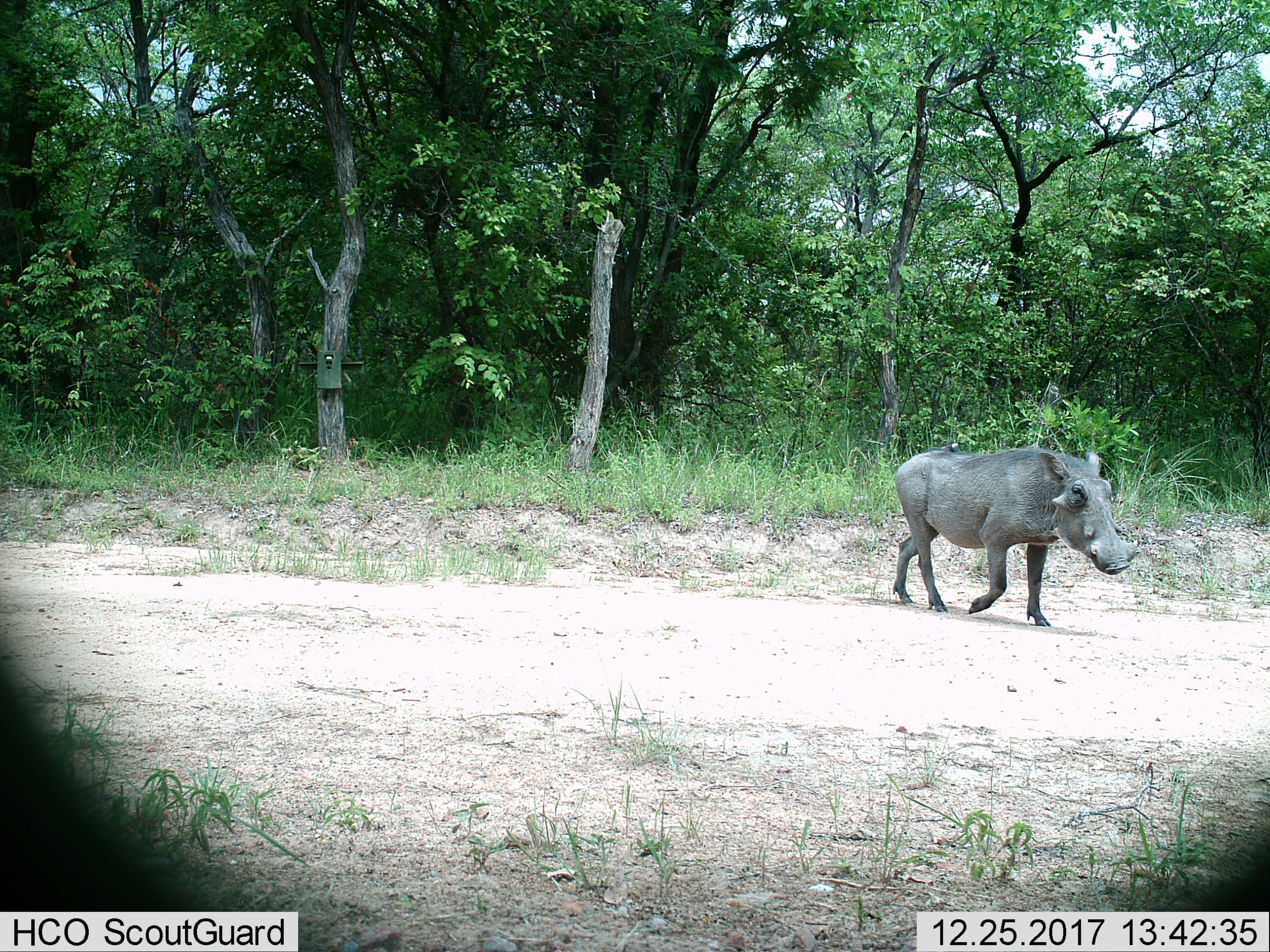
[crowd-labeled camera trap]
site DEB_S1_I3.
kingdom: Animalia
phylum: Chordata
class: Mammalia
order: Artiodactyla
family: Suidae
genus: Phacochoerus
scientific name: Phacochoerus africanus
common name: warthog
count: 1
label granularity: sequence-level